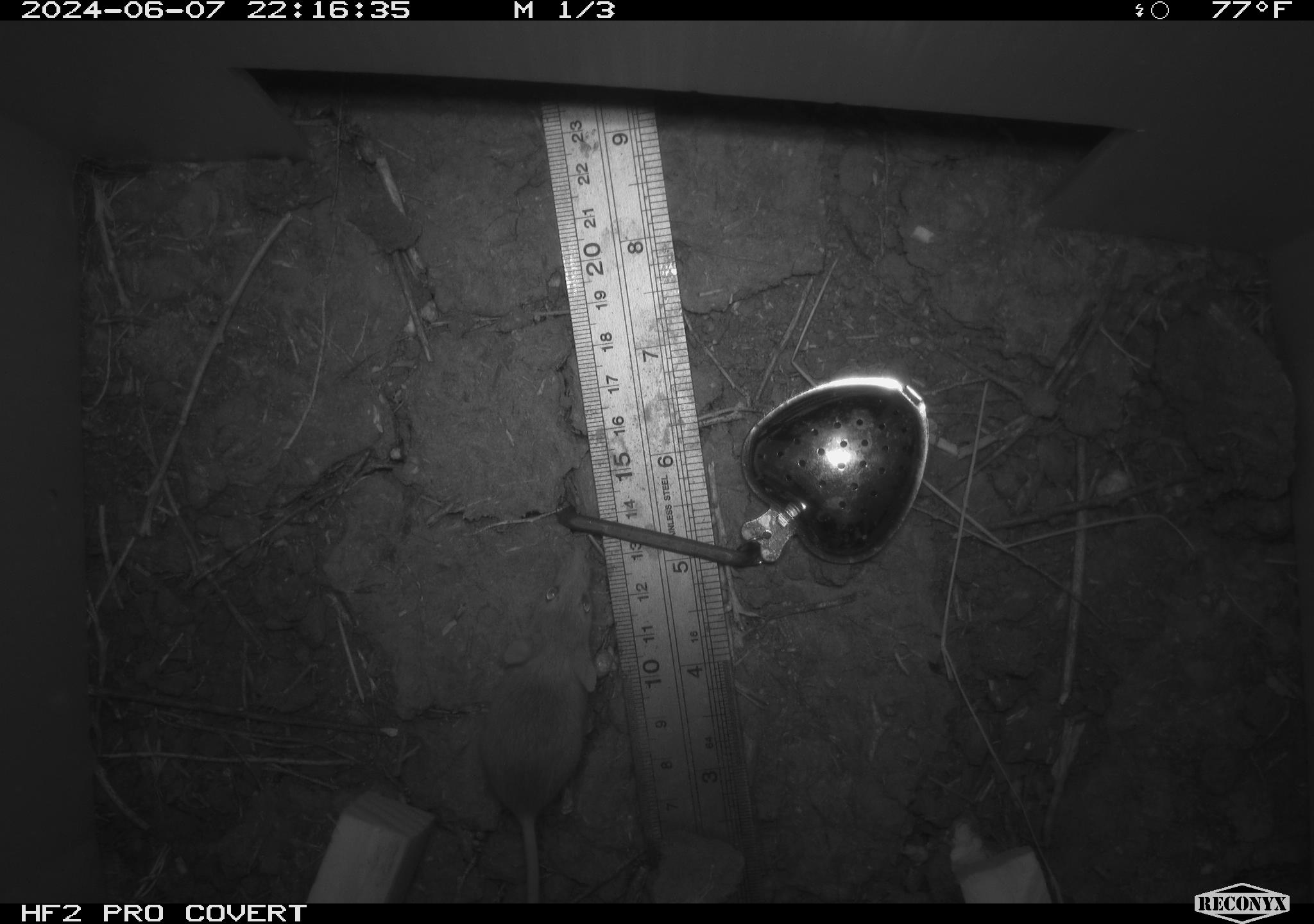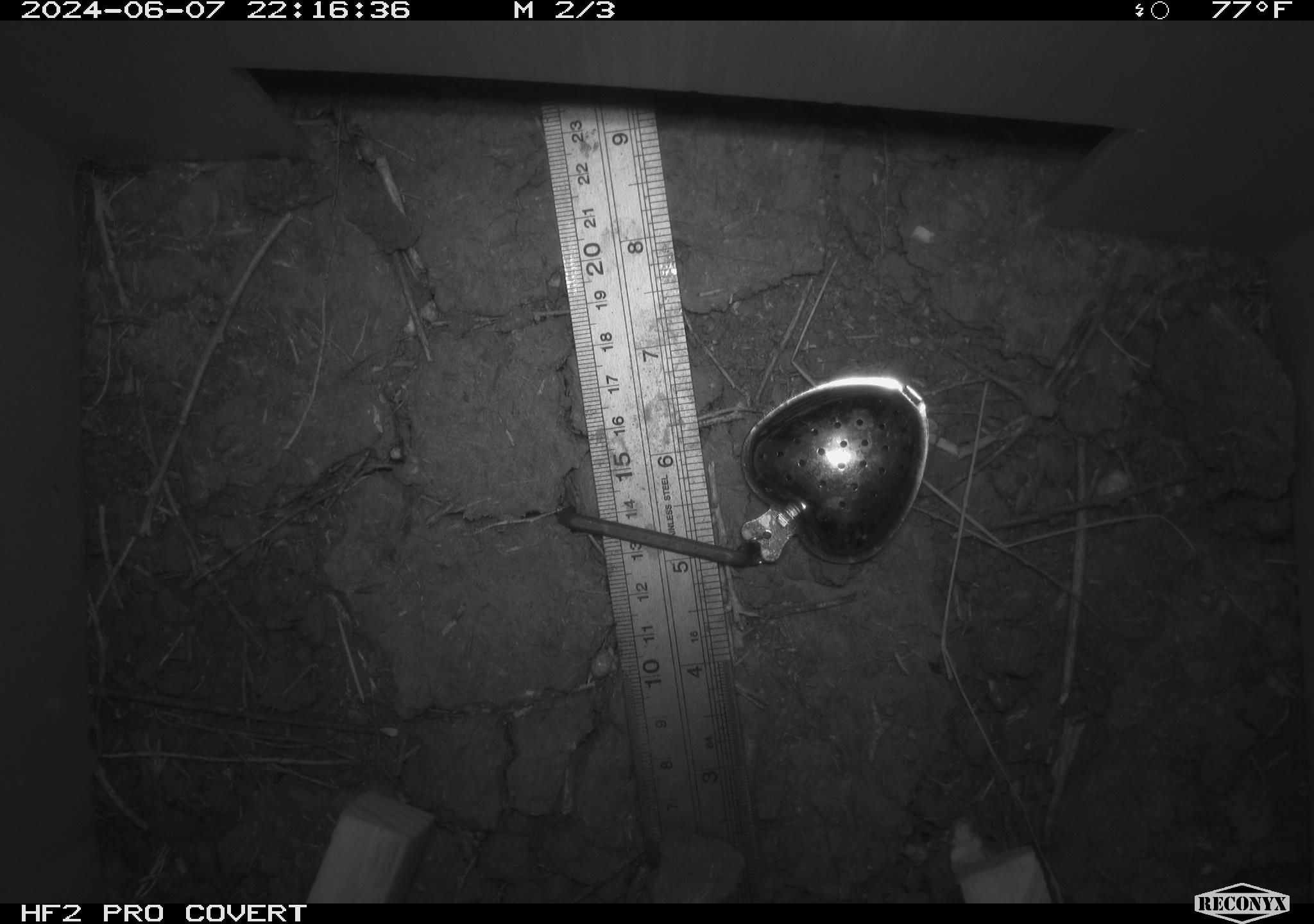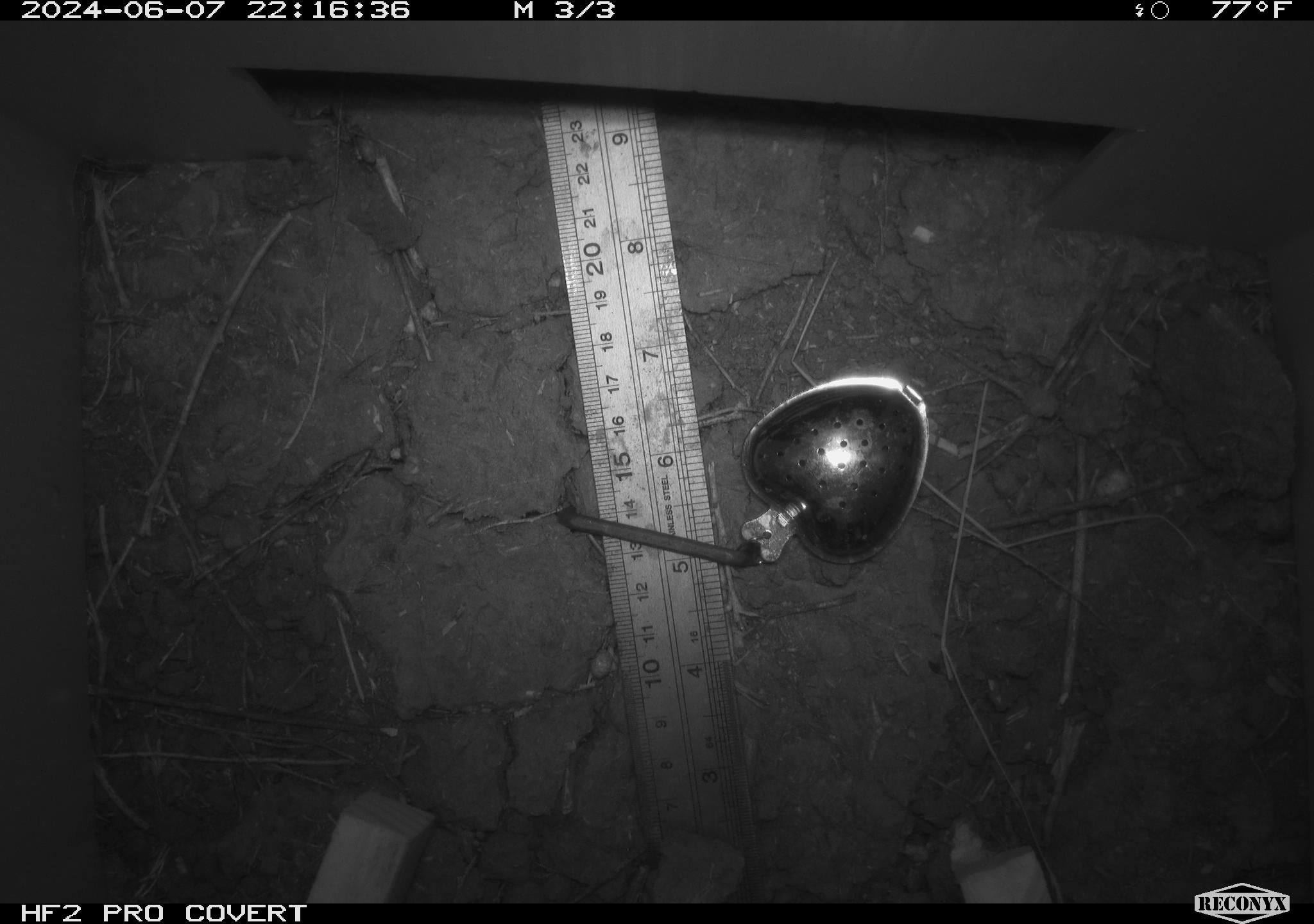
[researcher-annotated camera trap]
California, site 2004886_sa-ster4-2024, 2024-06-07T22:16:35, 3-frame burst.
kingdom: Animalia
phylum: Chordata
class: Mammalia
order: Rodentia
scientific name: Rodentia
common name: mouse species